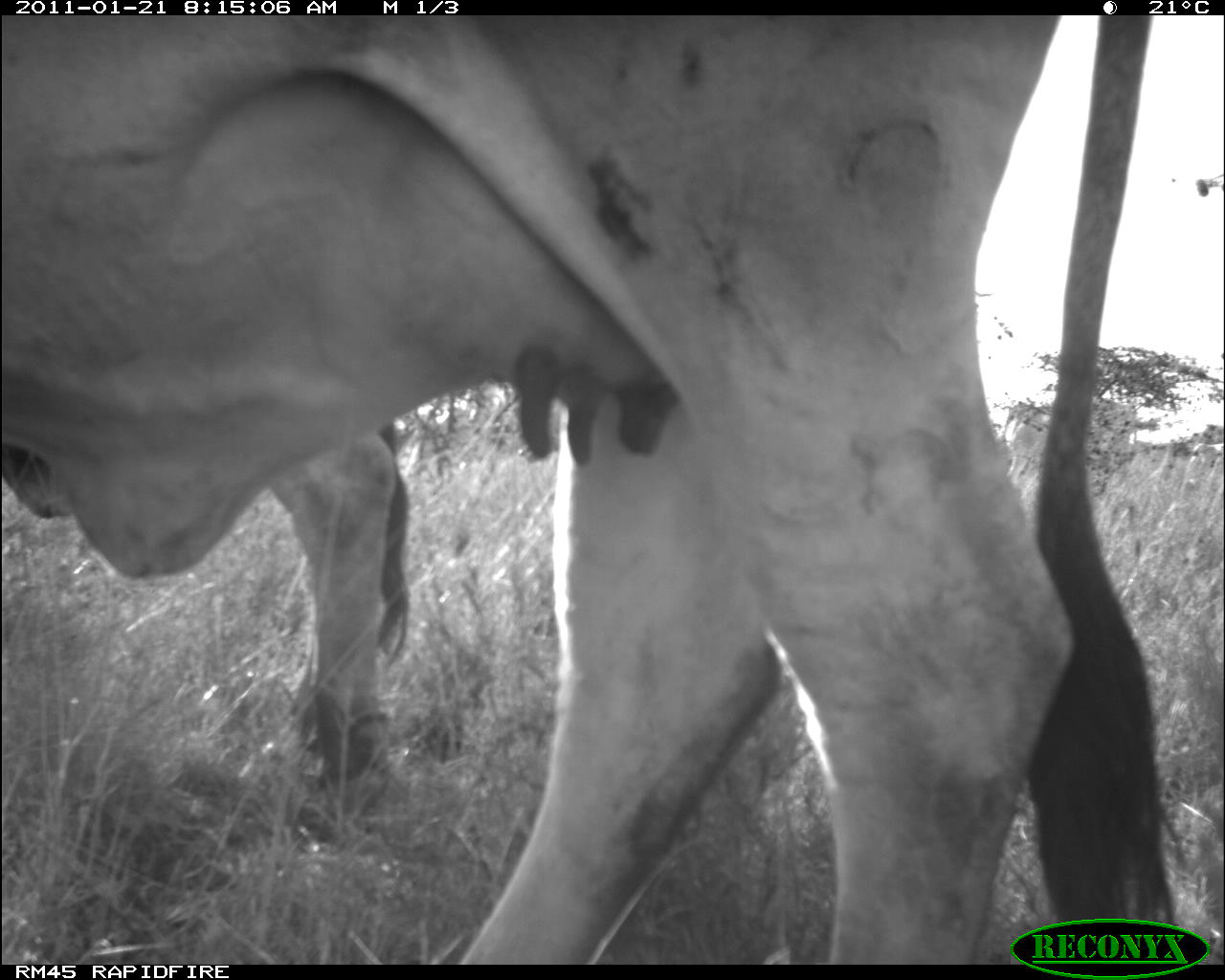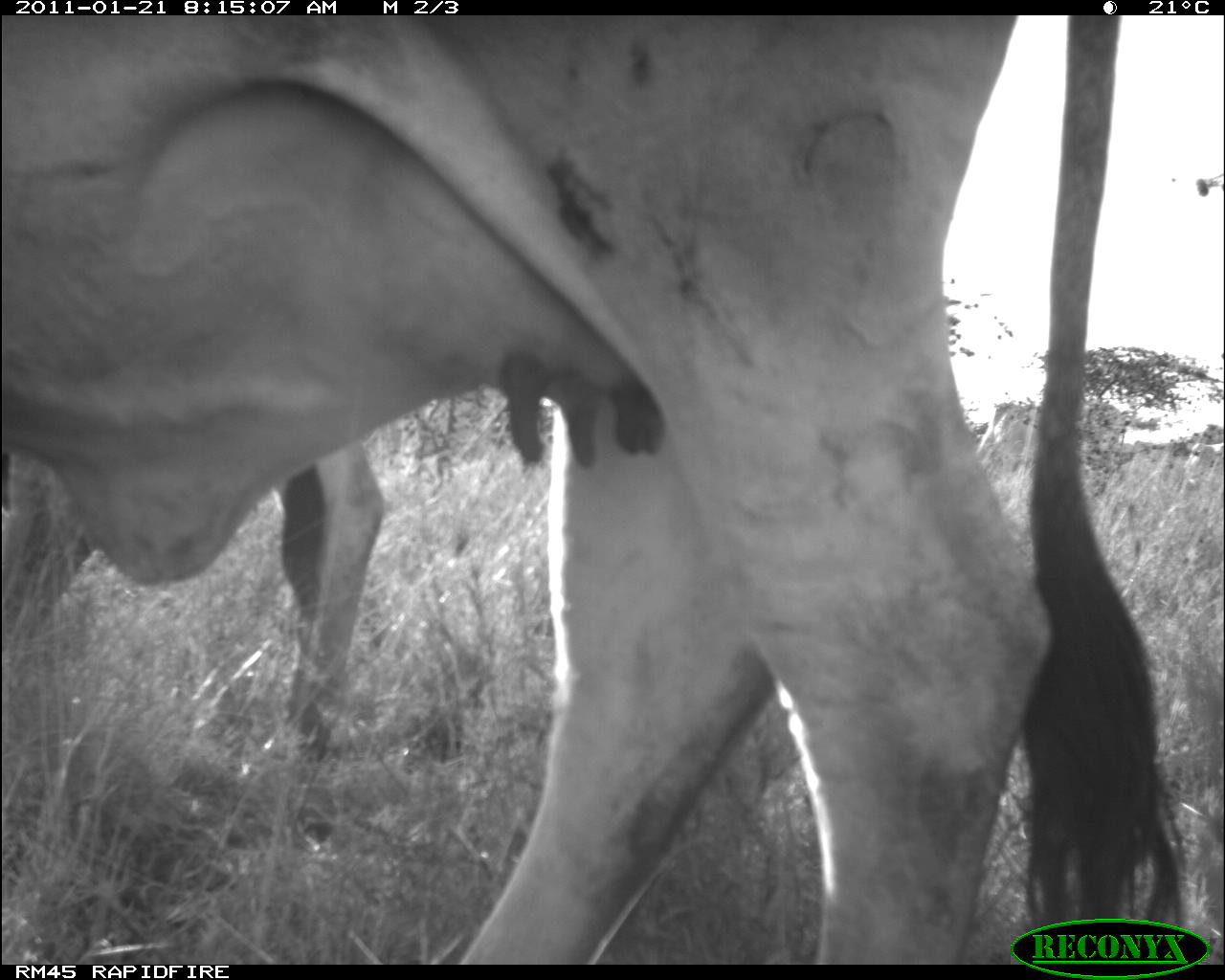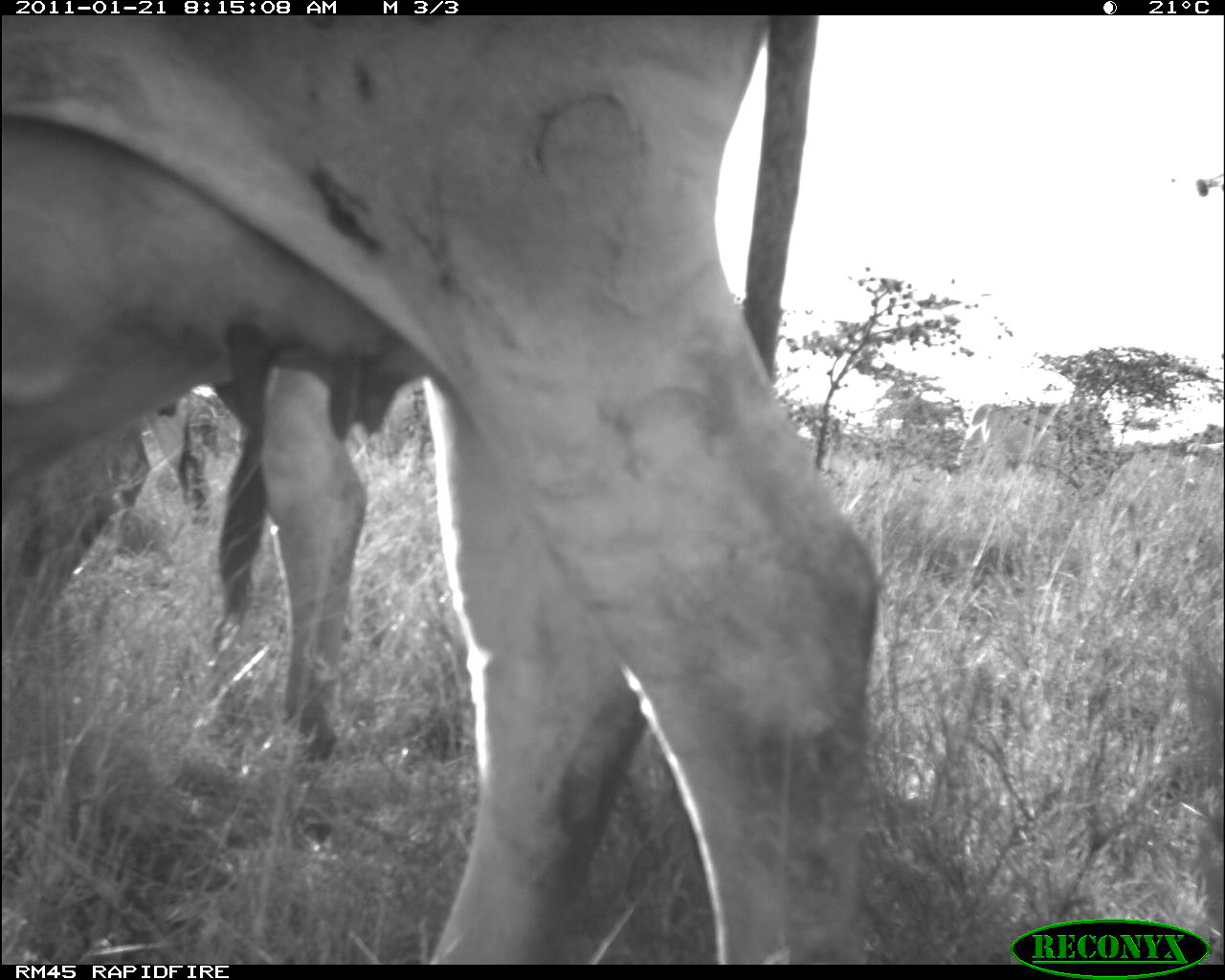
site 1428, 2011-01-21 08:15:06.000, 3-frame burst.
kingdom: Animalia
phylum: Chordata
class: Mammalia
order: Artiodactyla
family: Bovidae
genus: Bos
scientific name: Bos taurus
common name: domestic cattle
Bos taurus (domestic cattle), count 2.